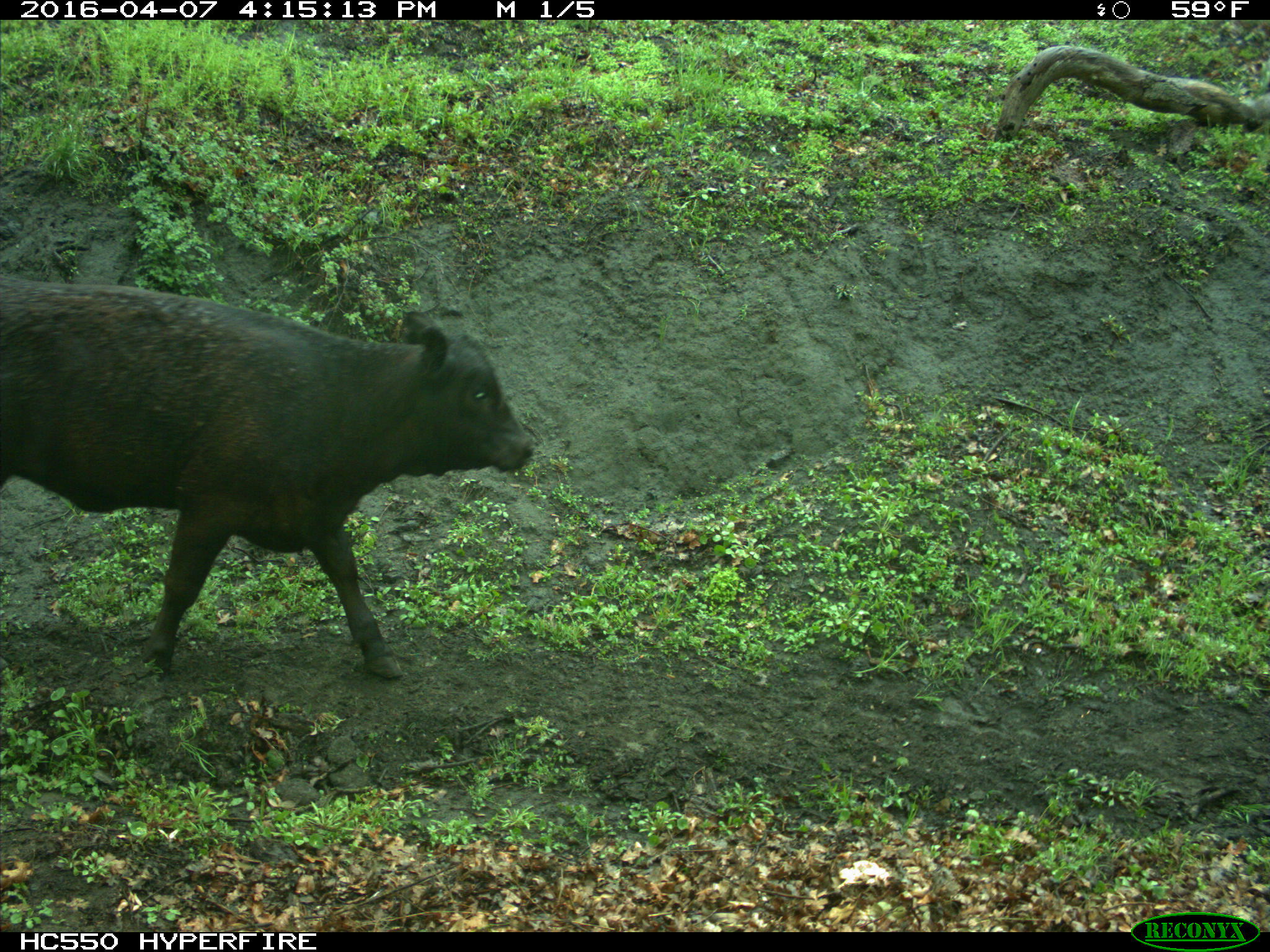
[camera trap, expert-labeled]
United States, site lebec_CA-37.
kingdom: Animalia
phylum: Chordata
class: Mammalia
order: Artiodactyla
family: Bovidae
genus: Bos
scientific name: Bos taurus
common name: domestic cow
Bos taurus (domestic cow).